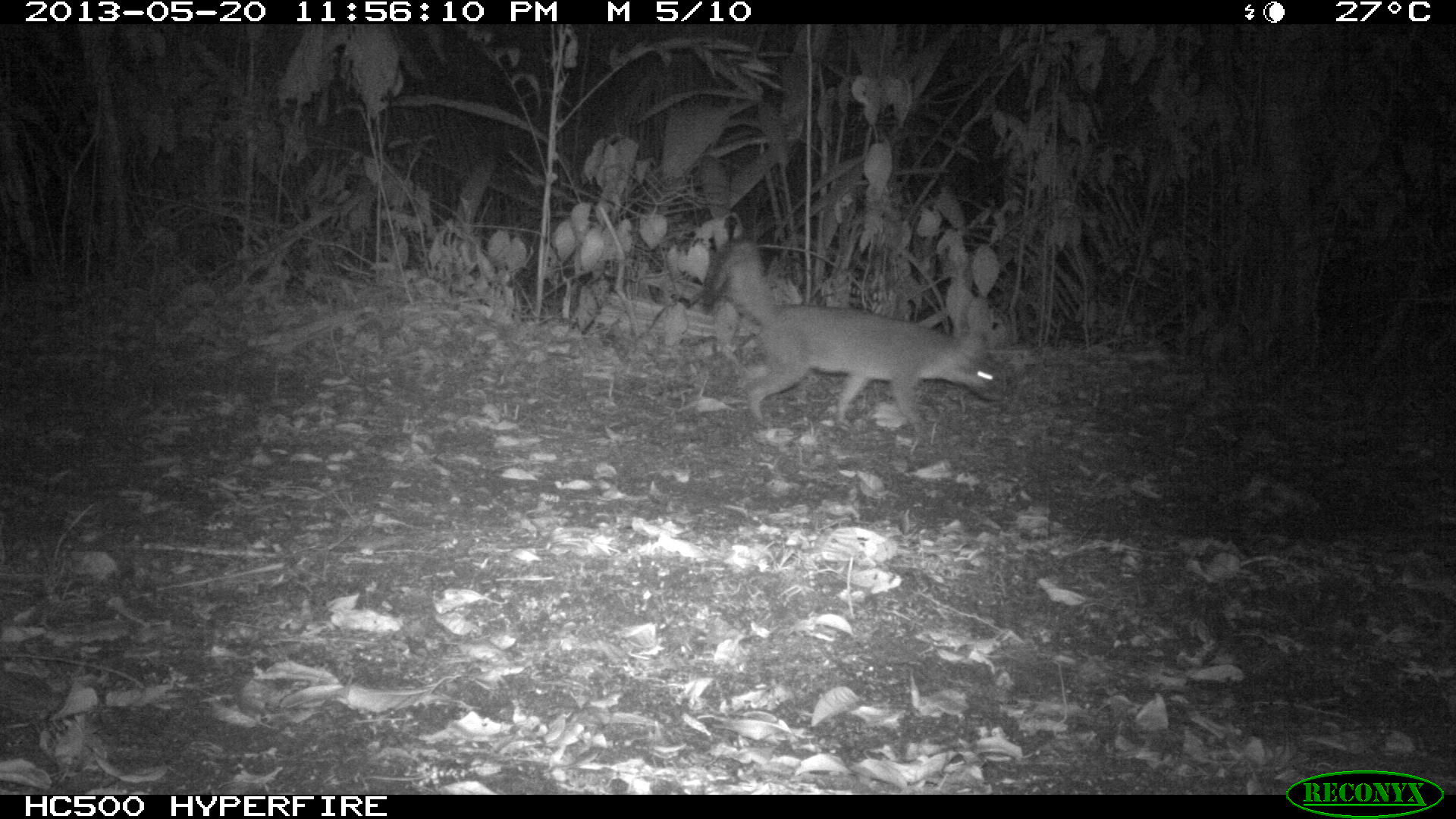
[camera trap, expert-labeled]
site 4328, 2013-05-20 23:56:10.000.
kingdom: Animalia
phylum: Chordata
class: Mammalia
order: Carnivora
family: Canidae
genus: Urocyon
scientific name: Urocyon cinereoargenteus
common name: gray fox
Urocyon cinereoargenteus (gray fox), count 1.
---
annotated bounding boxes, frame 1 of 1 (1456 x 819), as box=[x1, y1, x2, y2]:
urocyon cinereoargenteus: box=[698, 237, 1008, 441]